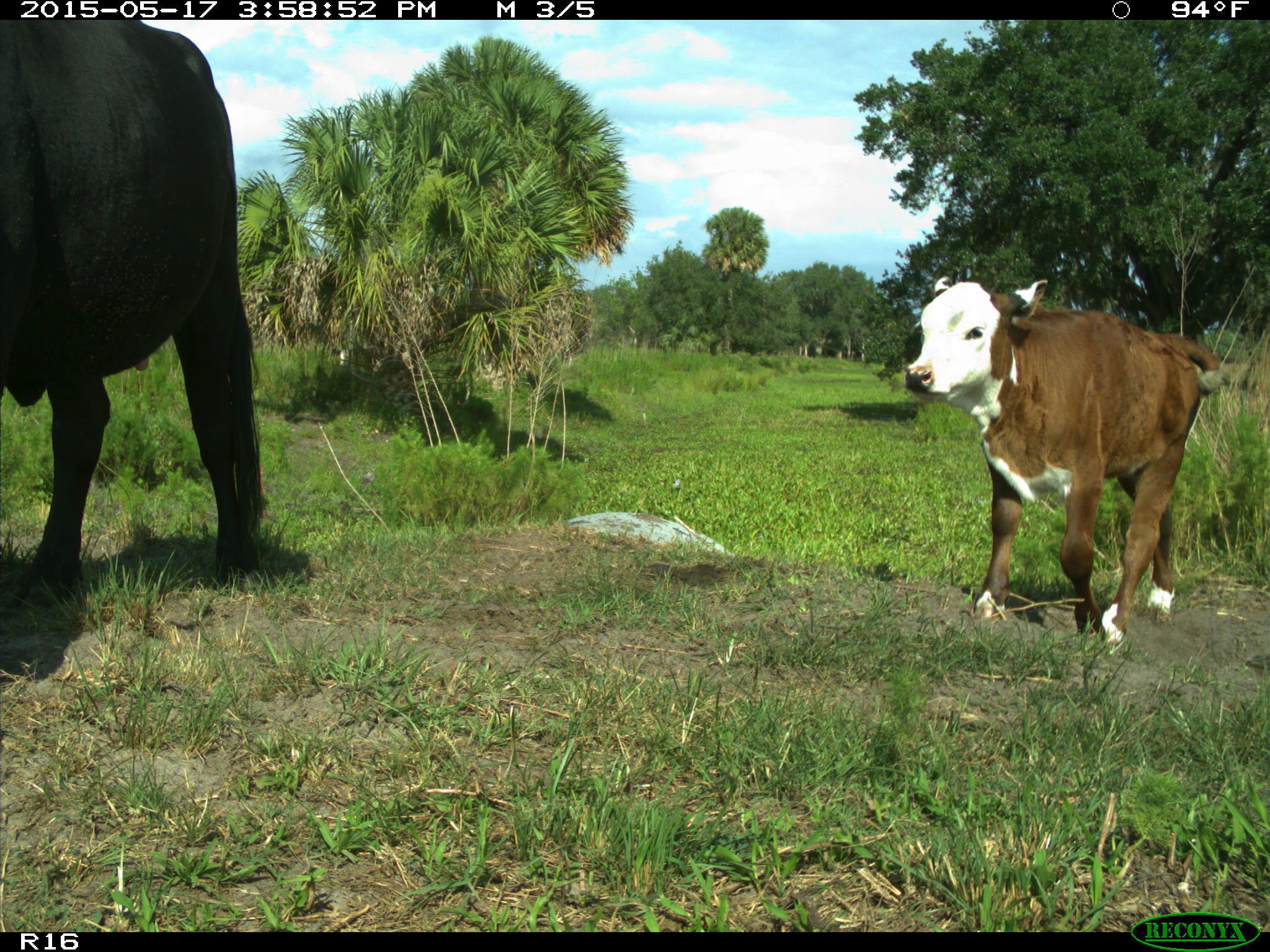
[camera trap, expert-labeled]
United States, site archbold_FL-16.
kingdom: Animalia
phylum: Chordata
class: Mammalia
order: Artiodactyla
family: Bovidae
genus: Bos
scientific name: Bos taurus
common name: domestic cow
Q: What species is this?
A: Bos taurus (domestic cow).